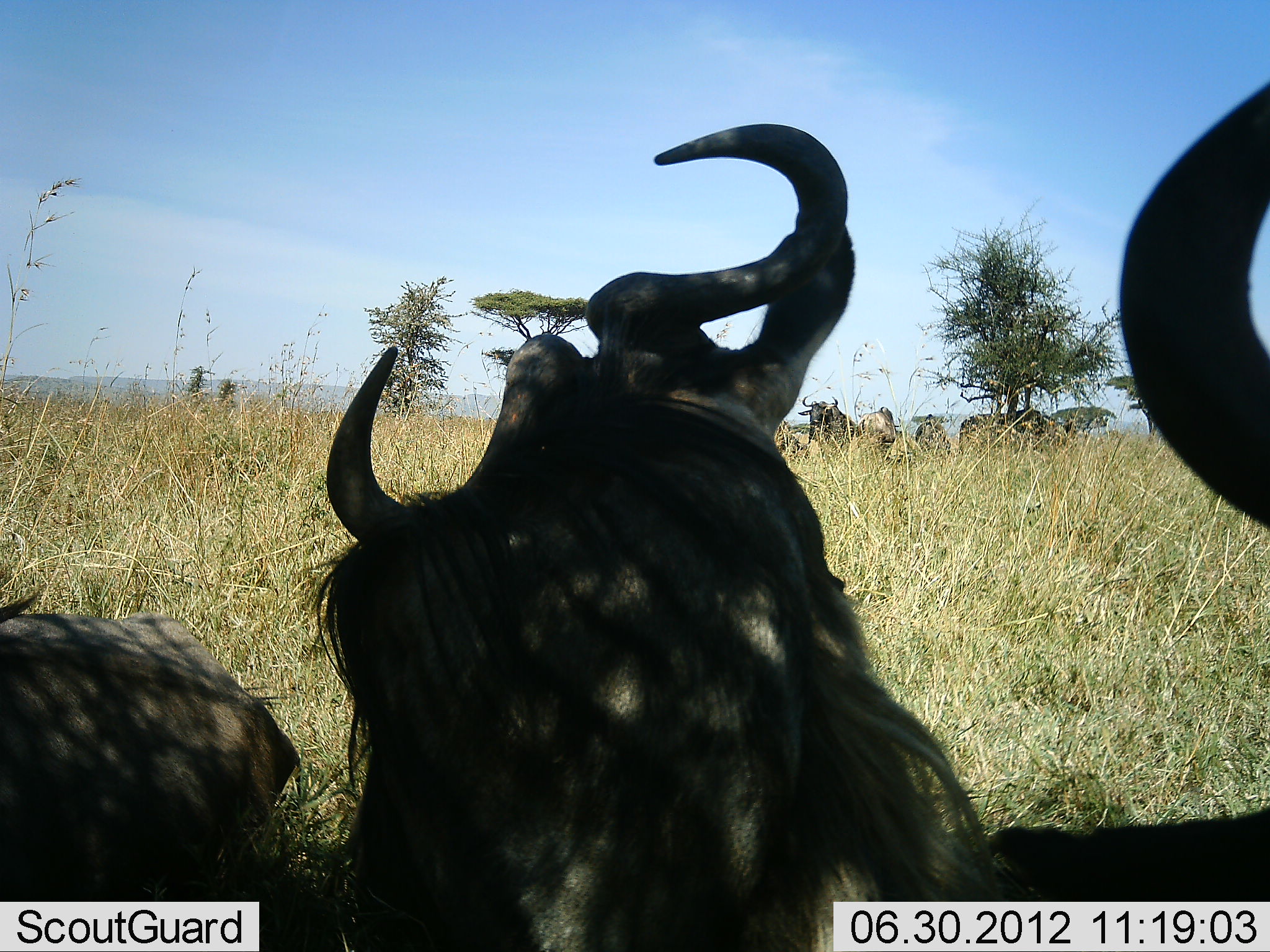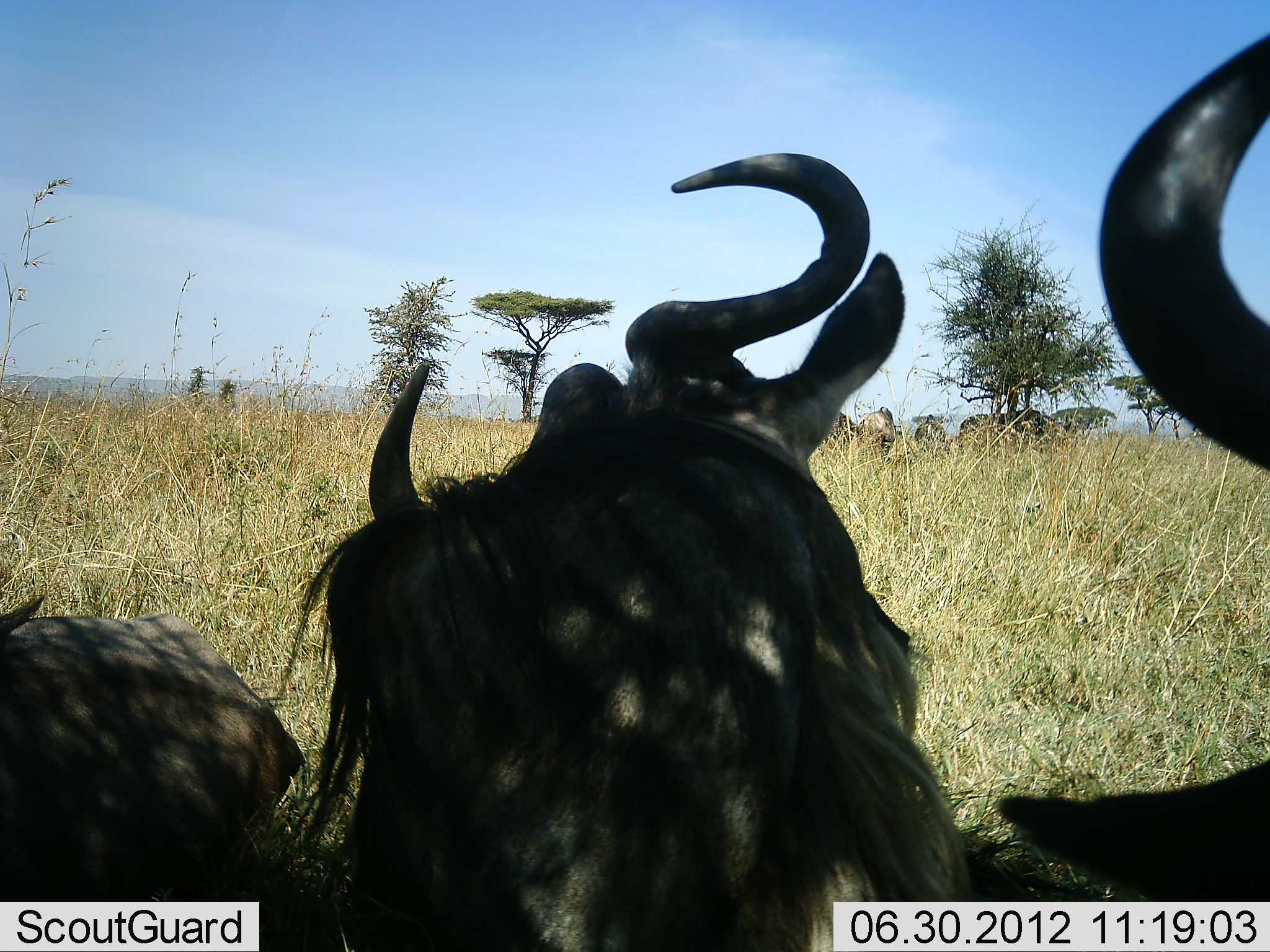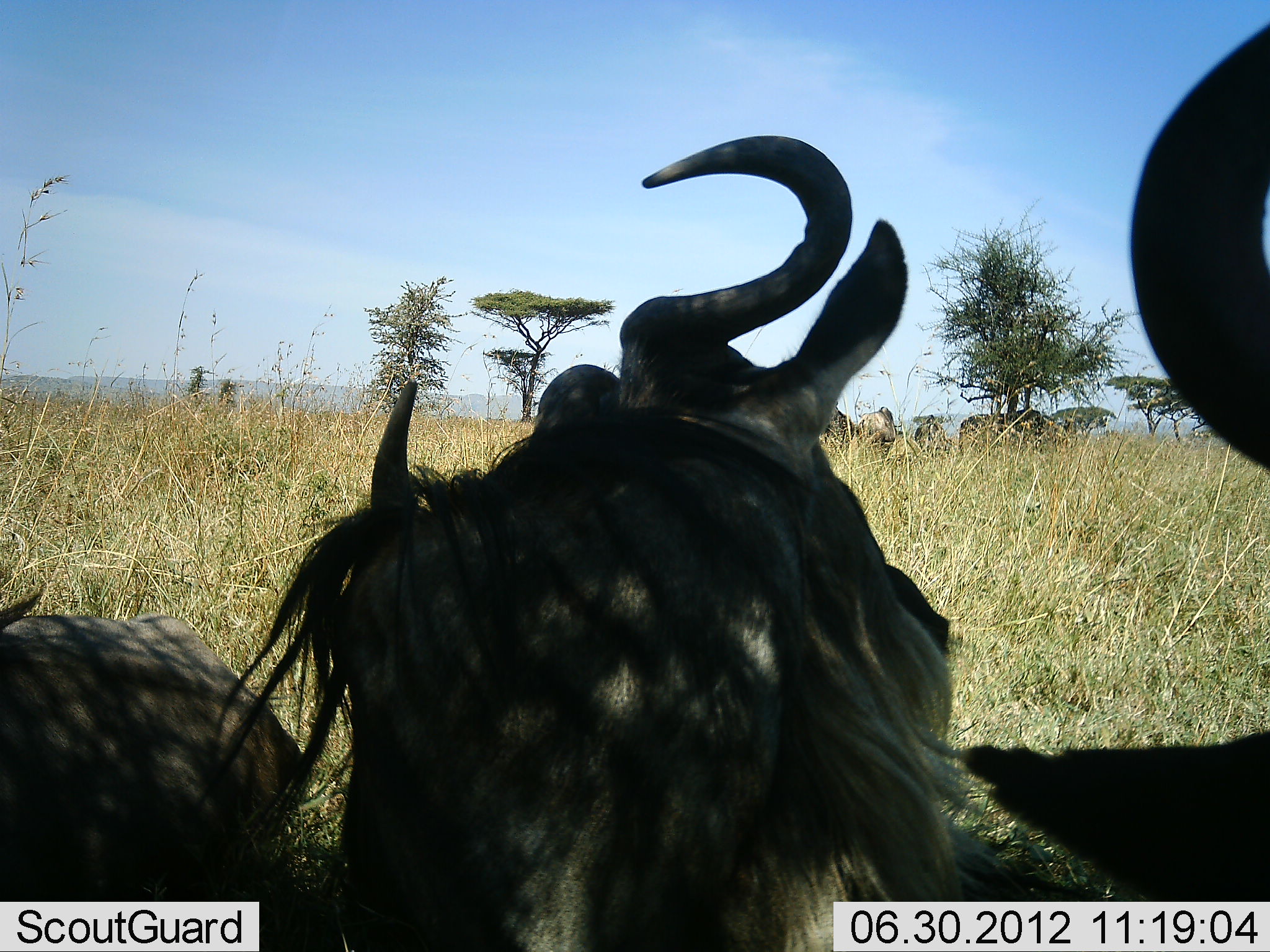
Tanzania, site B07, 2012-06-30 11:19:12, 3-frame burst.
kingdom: Animalia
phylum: Chordata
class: Mammalia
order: Artiodactyla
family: Bovidae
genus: Connochaetes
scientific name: Connochaetes taurinus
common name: blue wildebeest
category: wildebeest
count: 7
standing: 80%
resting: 80%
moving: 0%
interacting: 10%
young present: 0%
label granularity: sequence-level